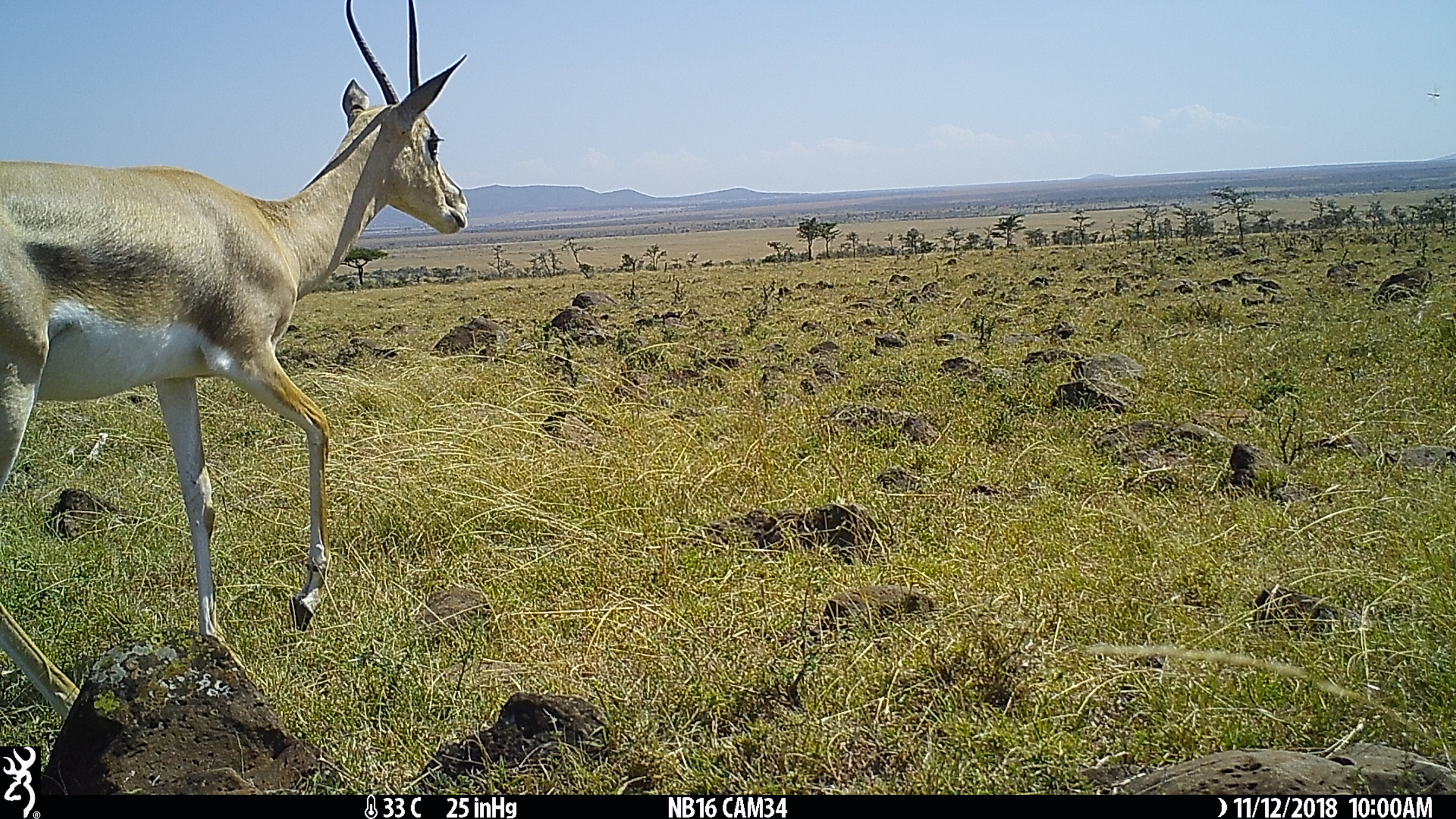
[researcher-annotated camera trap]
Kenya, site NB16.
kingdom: Animalia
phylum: Chordata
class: Mammalia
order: Artiodactyla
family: Bovidae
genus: Nanger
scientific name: Nanger granti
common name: grant's gazelle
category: gazelle grants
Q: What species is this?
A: Gazelle grants (grant's gazelle) (Nanger granti).